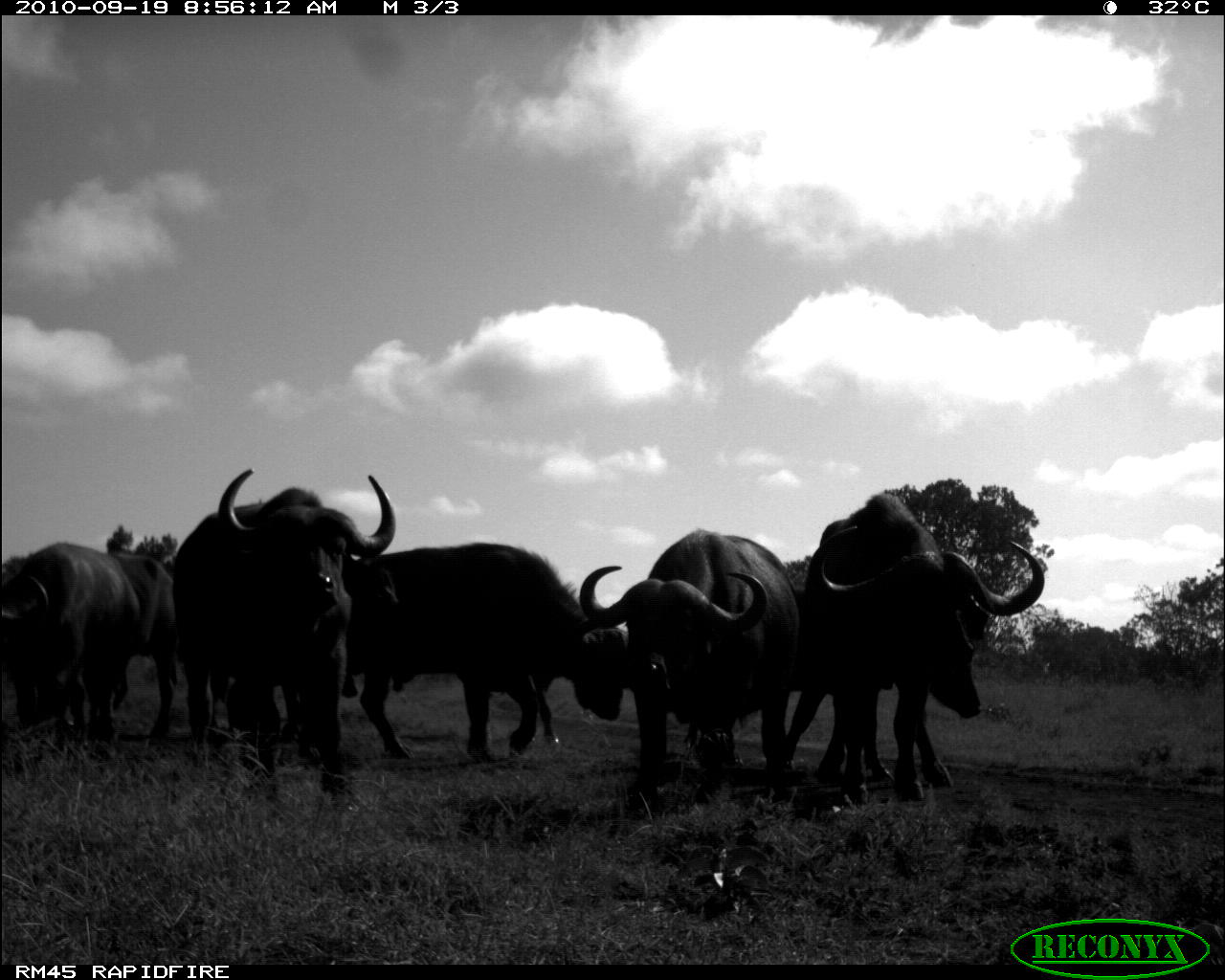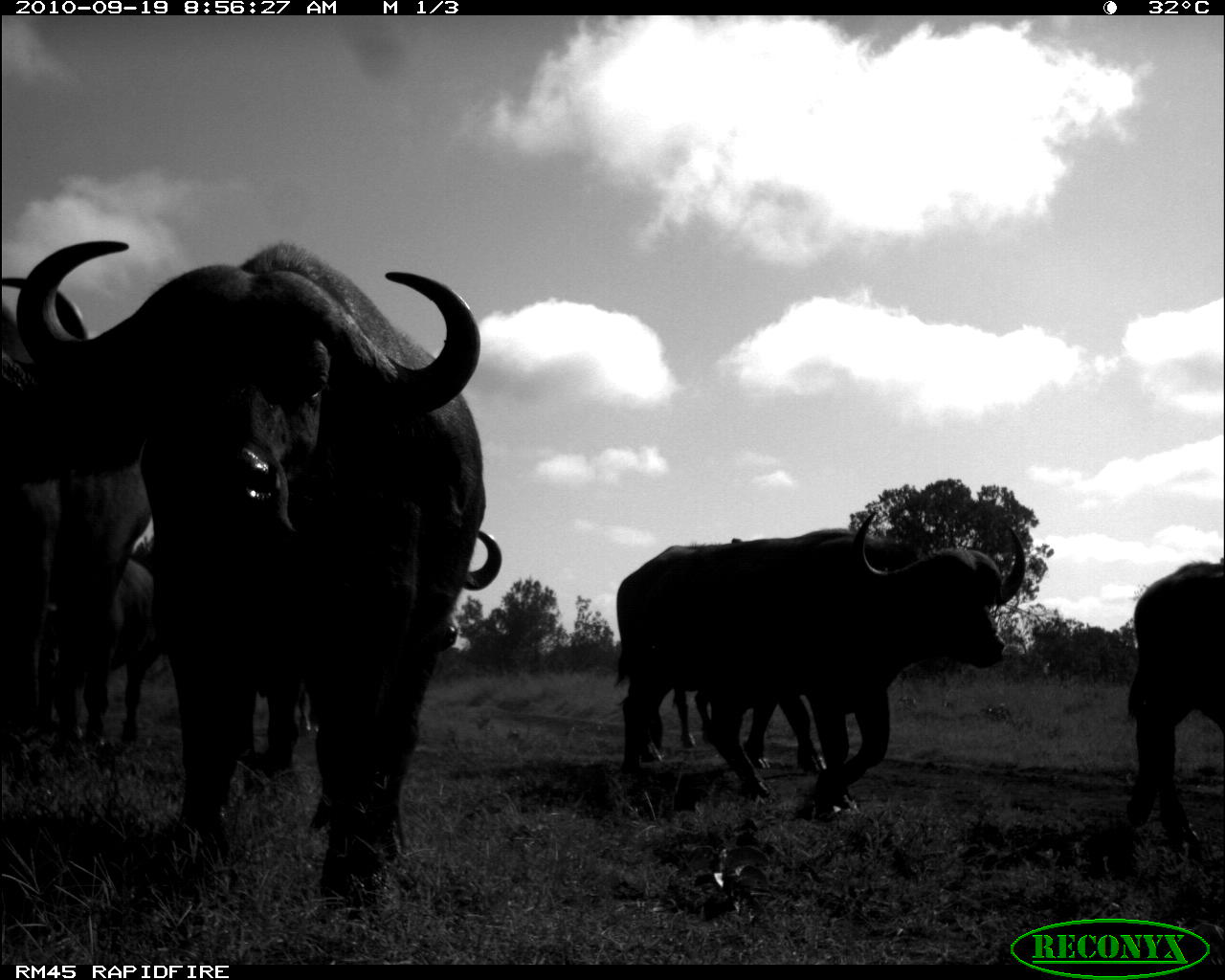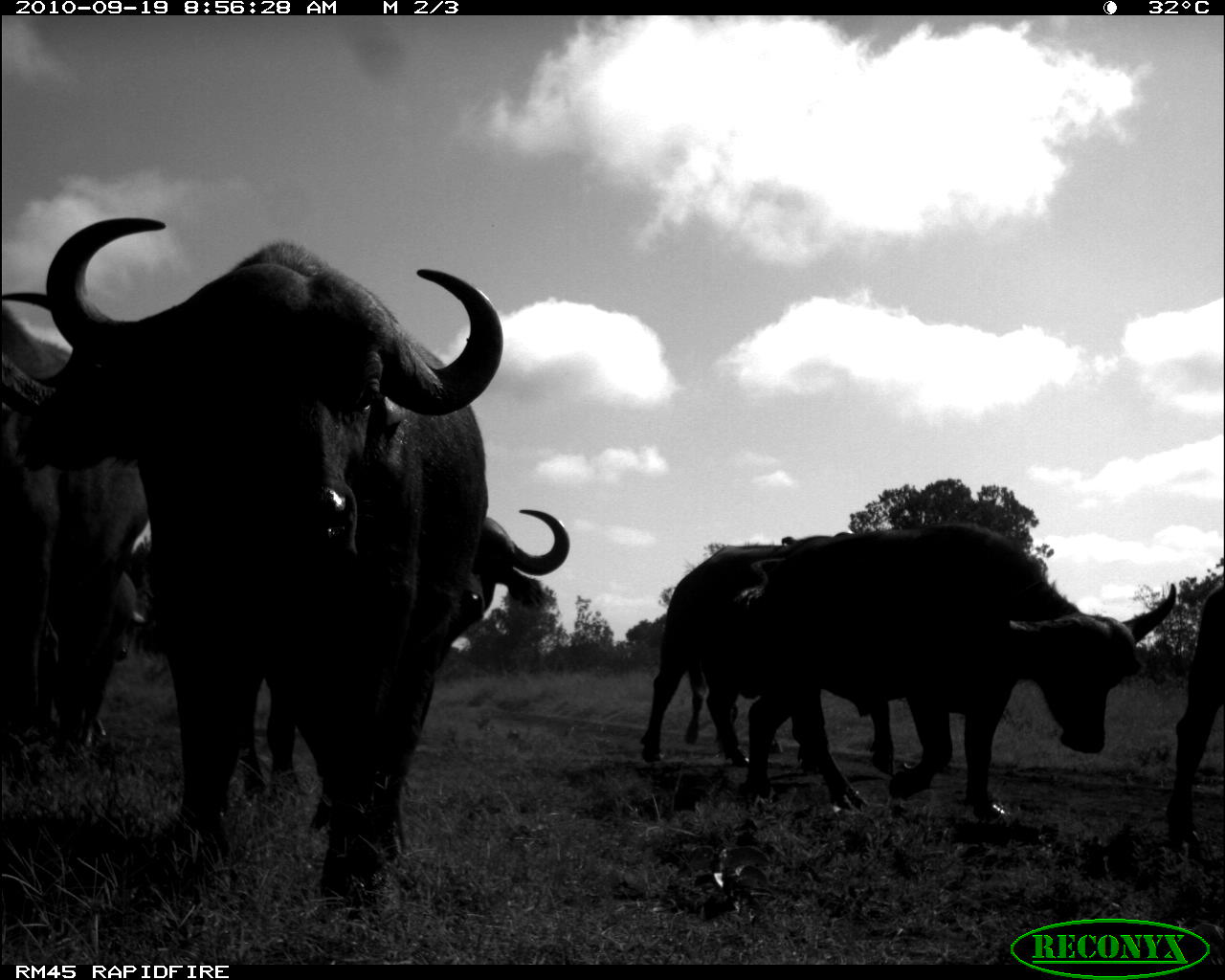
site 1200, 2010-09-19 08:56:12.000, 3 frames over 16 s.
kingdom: Animalia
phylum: Chordata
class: Mammalia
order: Artiodactyla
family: Bovidae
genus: Syncerus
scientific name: Syncerus caffer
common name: african buffalo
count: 5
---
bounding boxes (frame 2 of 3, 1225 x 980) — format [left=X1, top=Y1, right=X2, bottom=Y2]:
syncerus caffer: [left=13, top=237, right=486, bottom=918]; [left=614, top=503, right=1025, bottom=810]; [left=0, top=272, right=149, bottom=798]; [left=299, top=530, right=501, bottom=732]; [left=1127, top=560, right=1222, bottom=862]; [left=52, top=558, right=161, bottom=763]; [left=657, top=682, right=833, bottom=771]; [left=980, top=501, right=984, bottom=507]